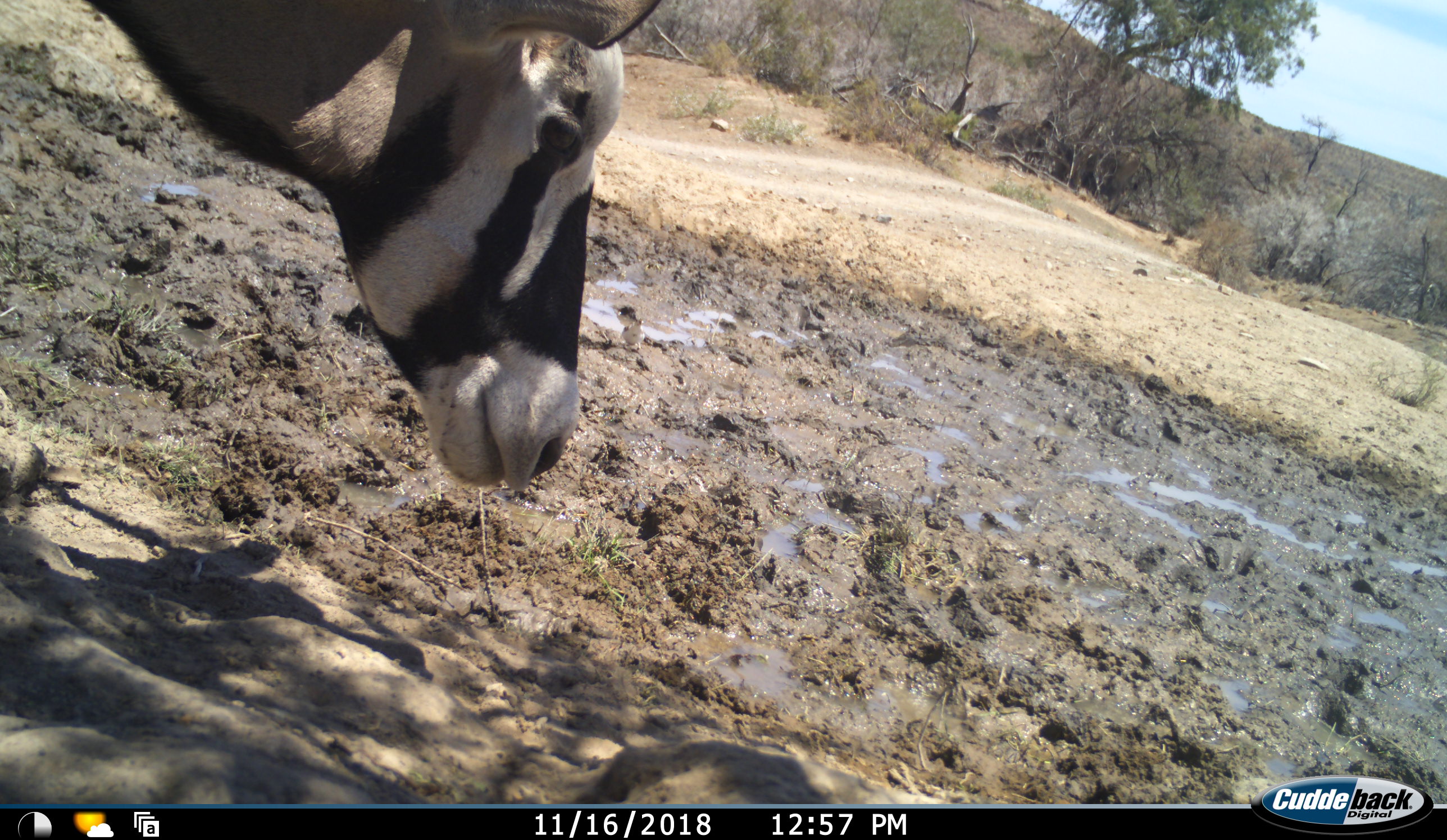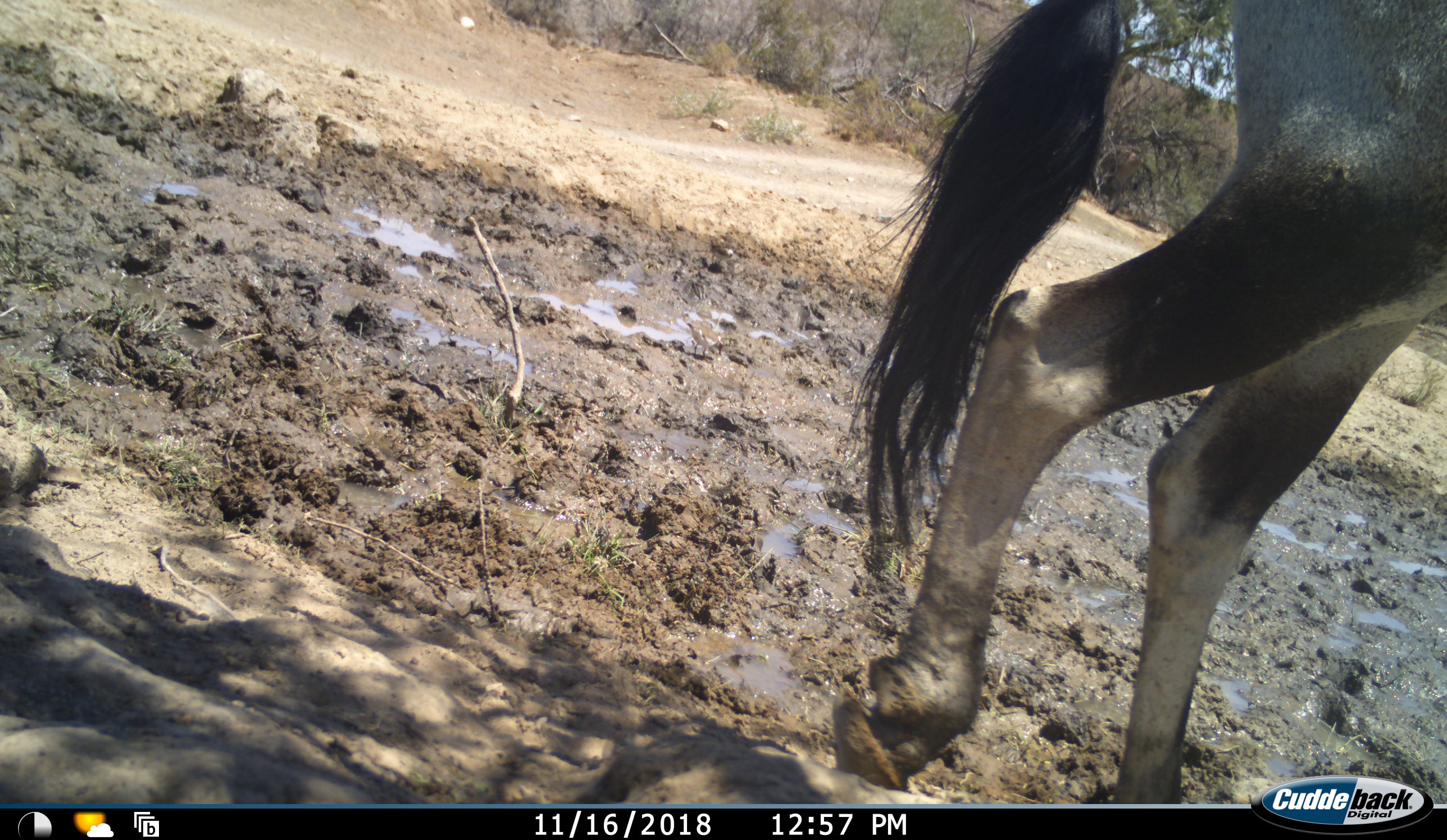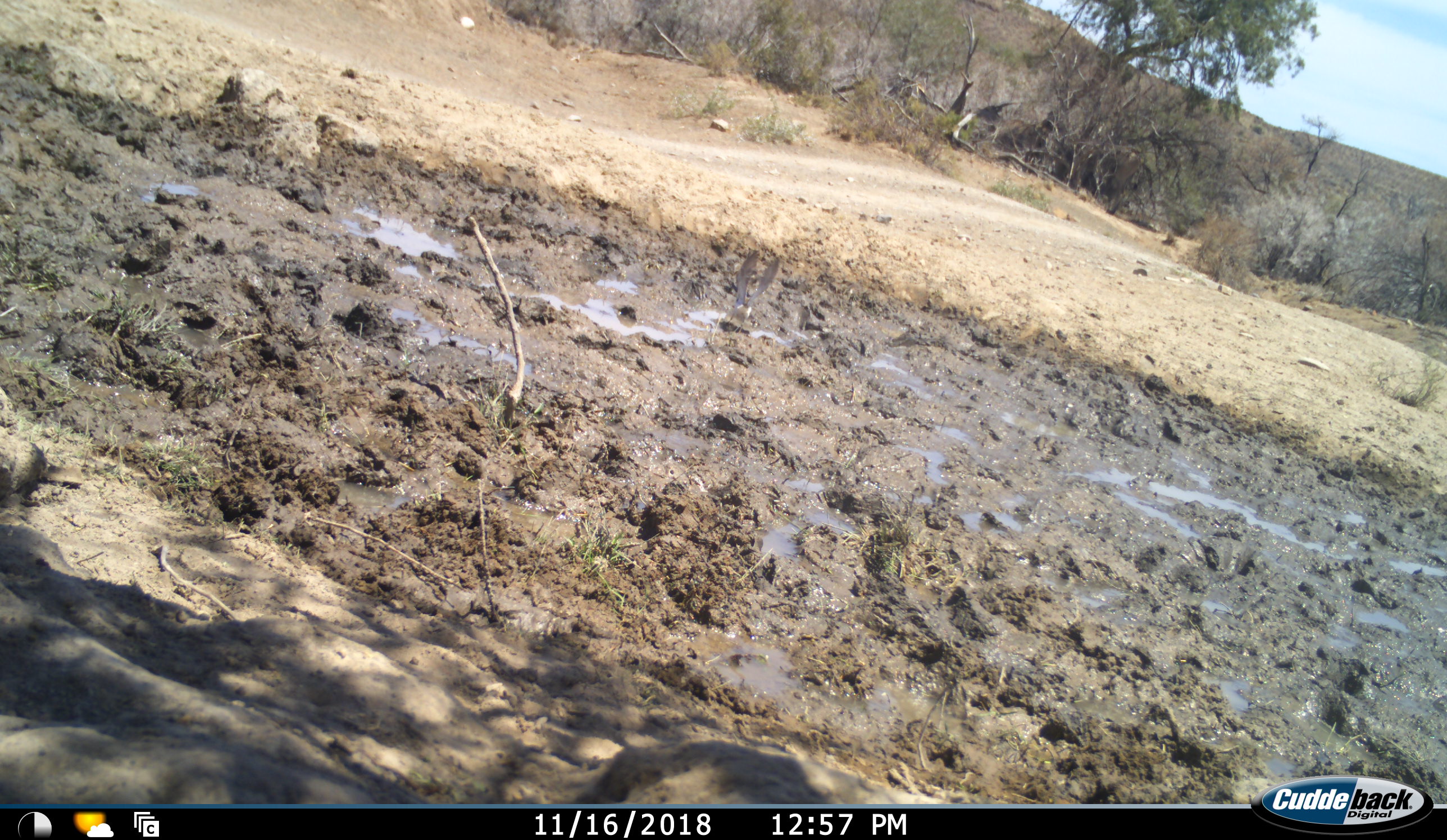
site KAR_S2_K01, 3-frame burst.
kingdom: Animalia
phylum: Chordata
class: Mammalia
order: Artiodactyla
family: Bovidae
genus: Oryx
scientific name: Oryx gazella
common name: gemsbok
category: oryx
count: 1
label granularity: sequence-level